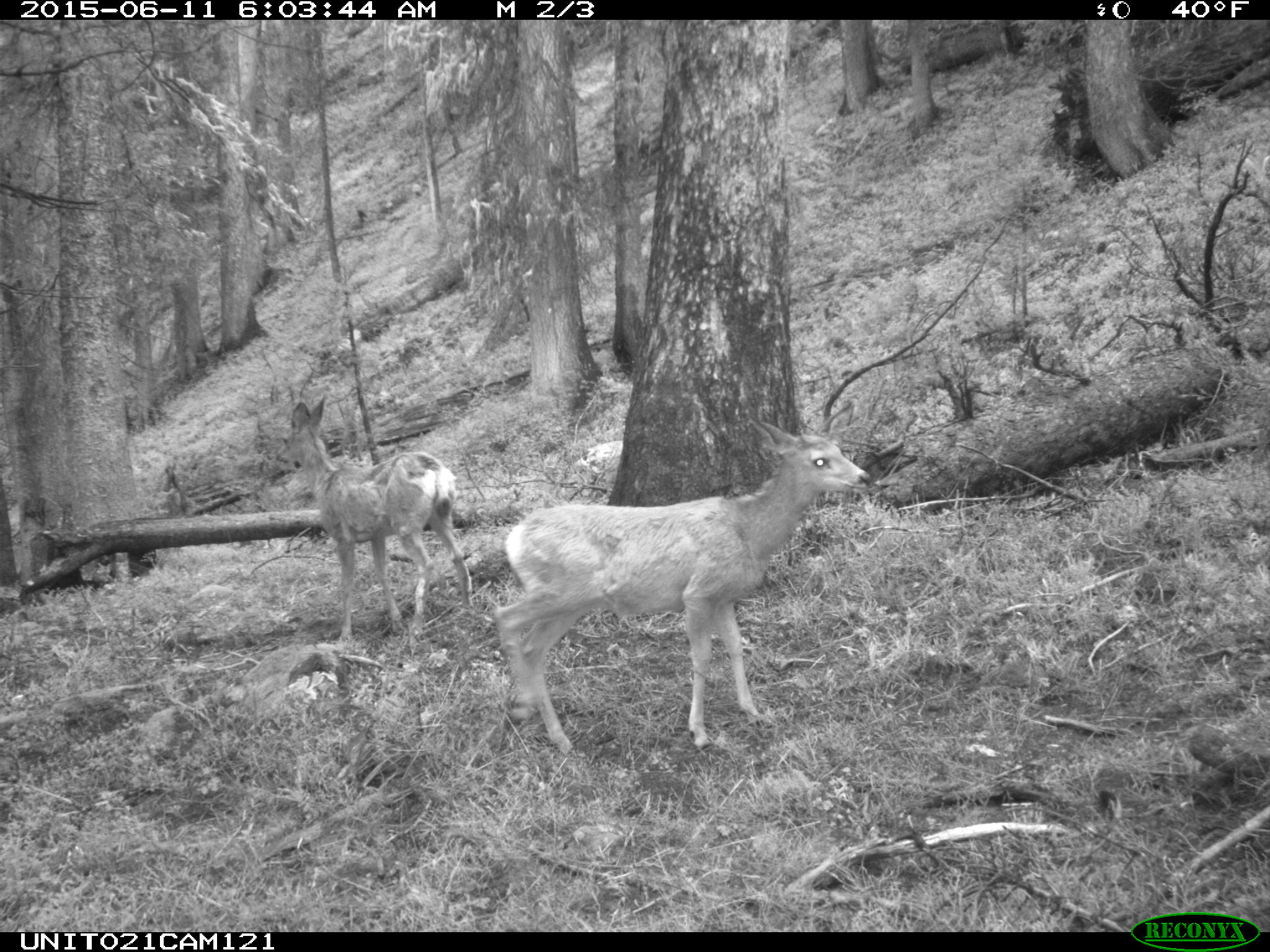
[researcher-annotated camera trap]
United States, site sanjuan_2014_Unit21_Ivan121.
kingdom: Animalia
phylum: Chordata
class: Mammalia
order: Artiodactyla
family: Cervidae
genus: Odocoileus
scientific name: Odocoileus hemionus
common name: mule deer